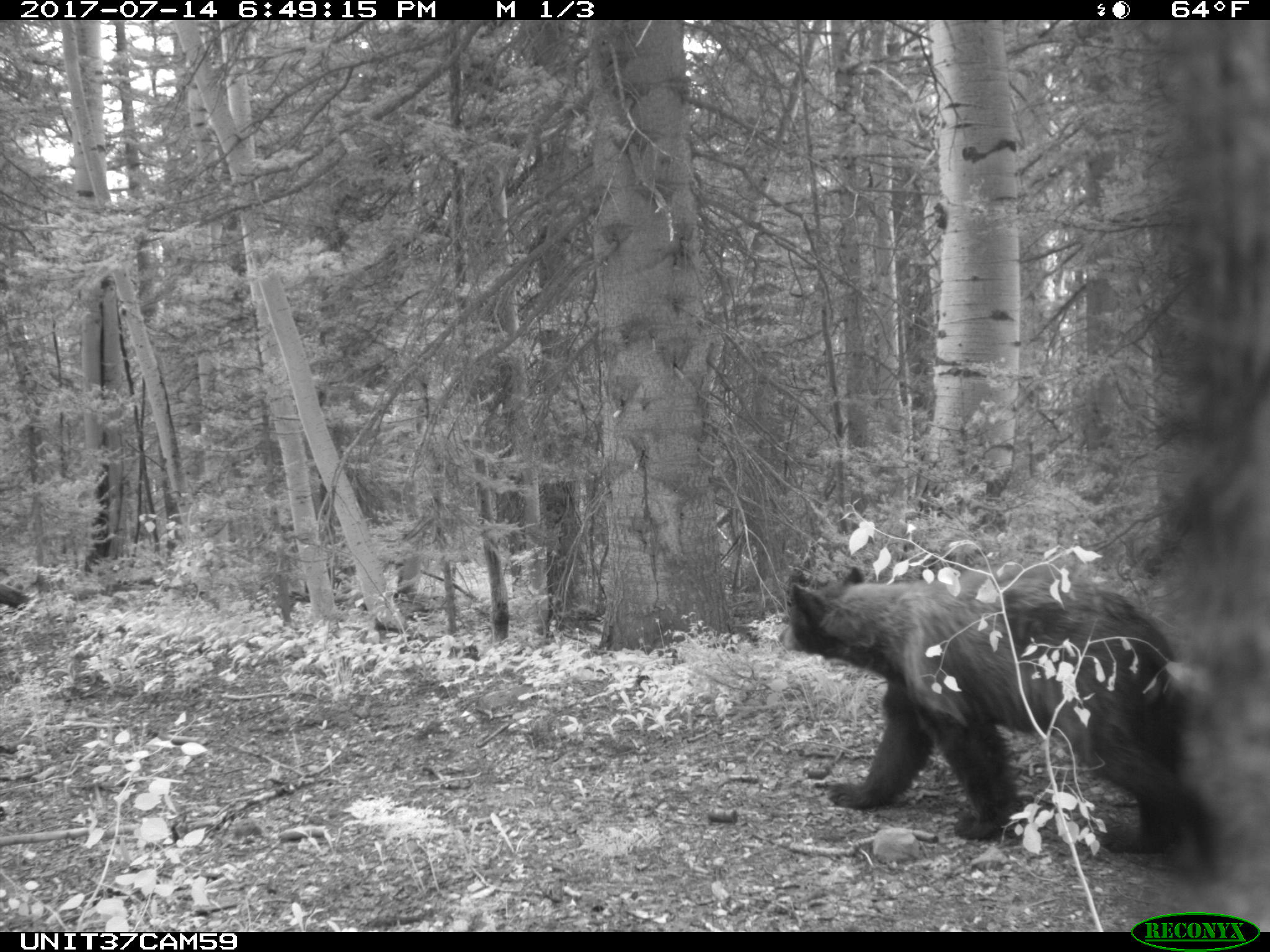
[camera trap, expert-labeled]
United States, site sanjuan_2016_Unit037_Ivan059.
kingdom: Animalia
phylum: Chordata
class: Mammalia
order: Carnivora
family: Ursidae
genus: Ursus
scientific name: Ursus americanus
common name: american black bear